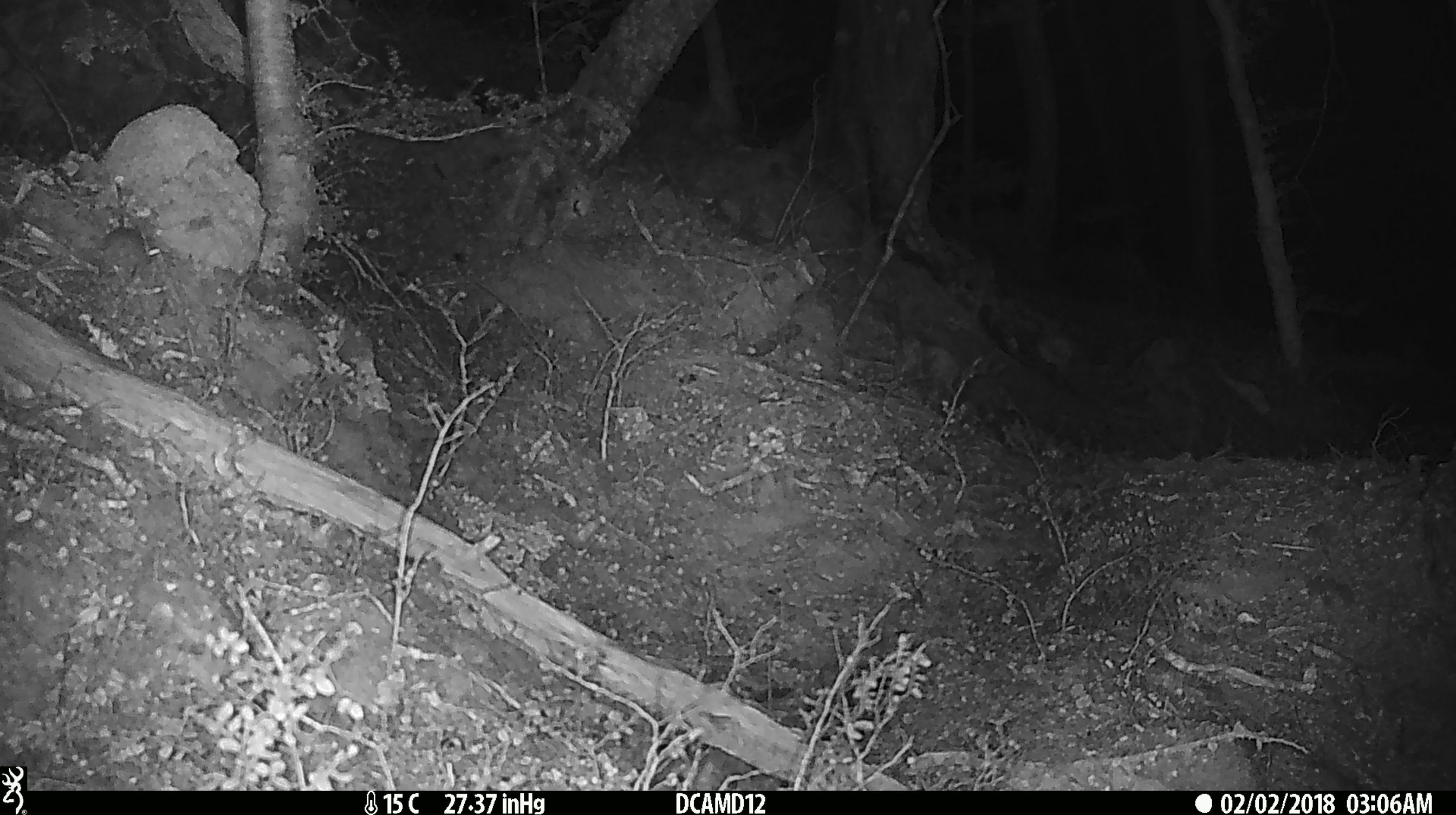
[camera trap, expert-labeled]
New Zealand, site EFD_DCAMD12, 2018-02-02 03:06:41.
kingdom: Animalia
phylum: Chordata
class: Mammalia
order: Rodentia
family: Muridae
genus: Mus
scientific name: Mus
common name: mouse